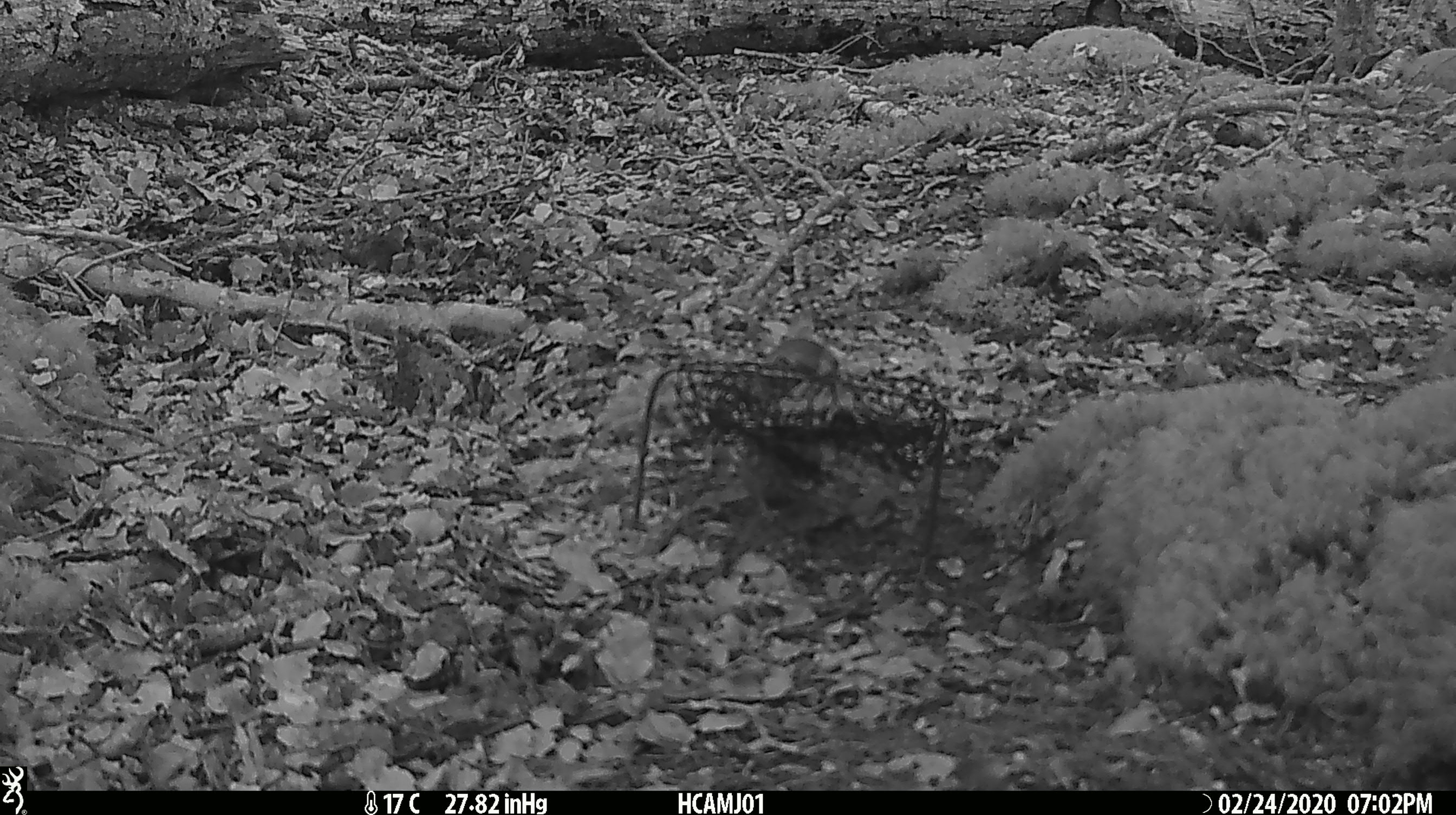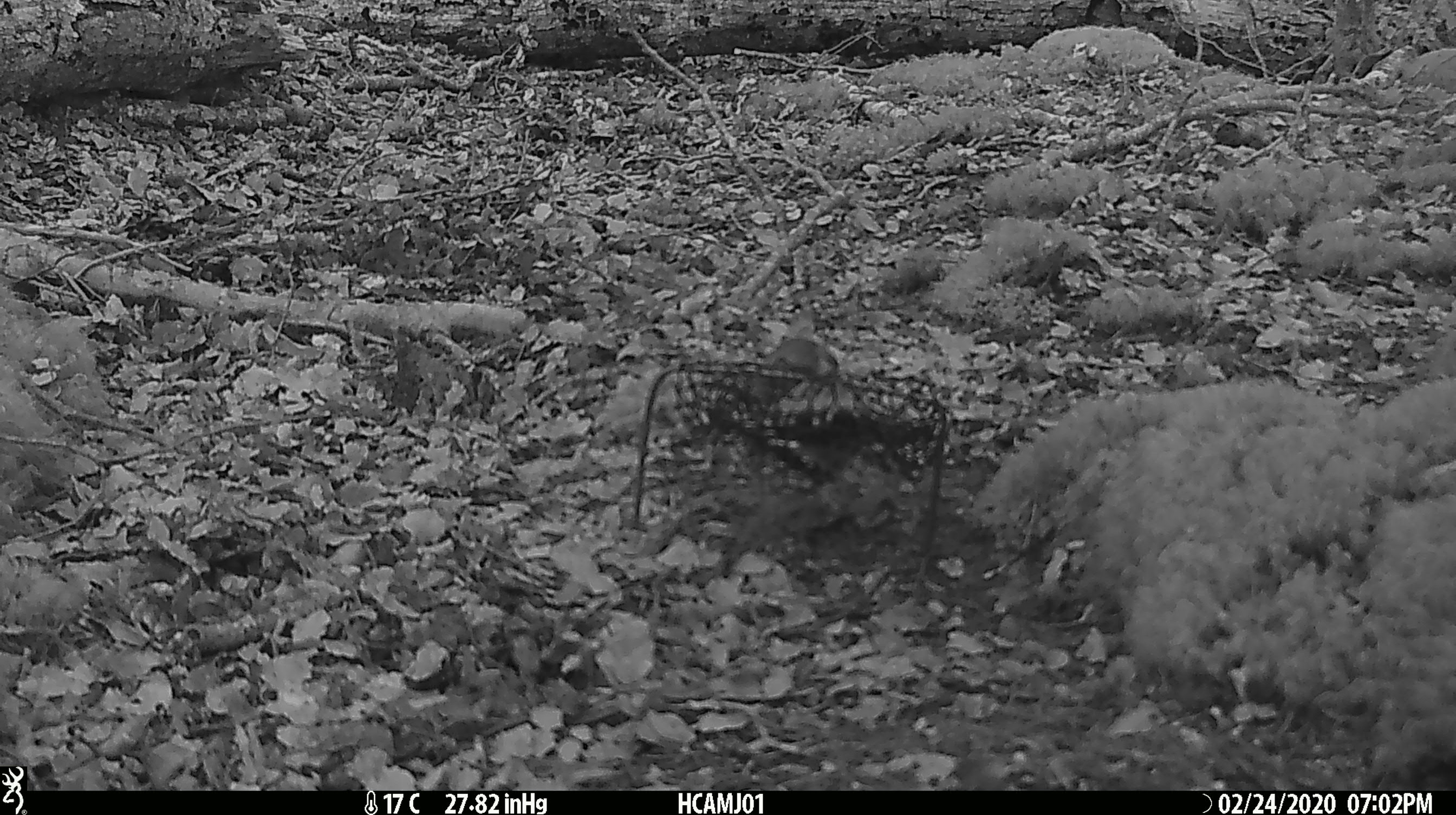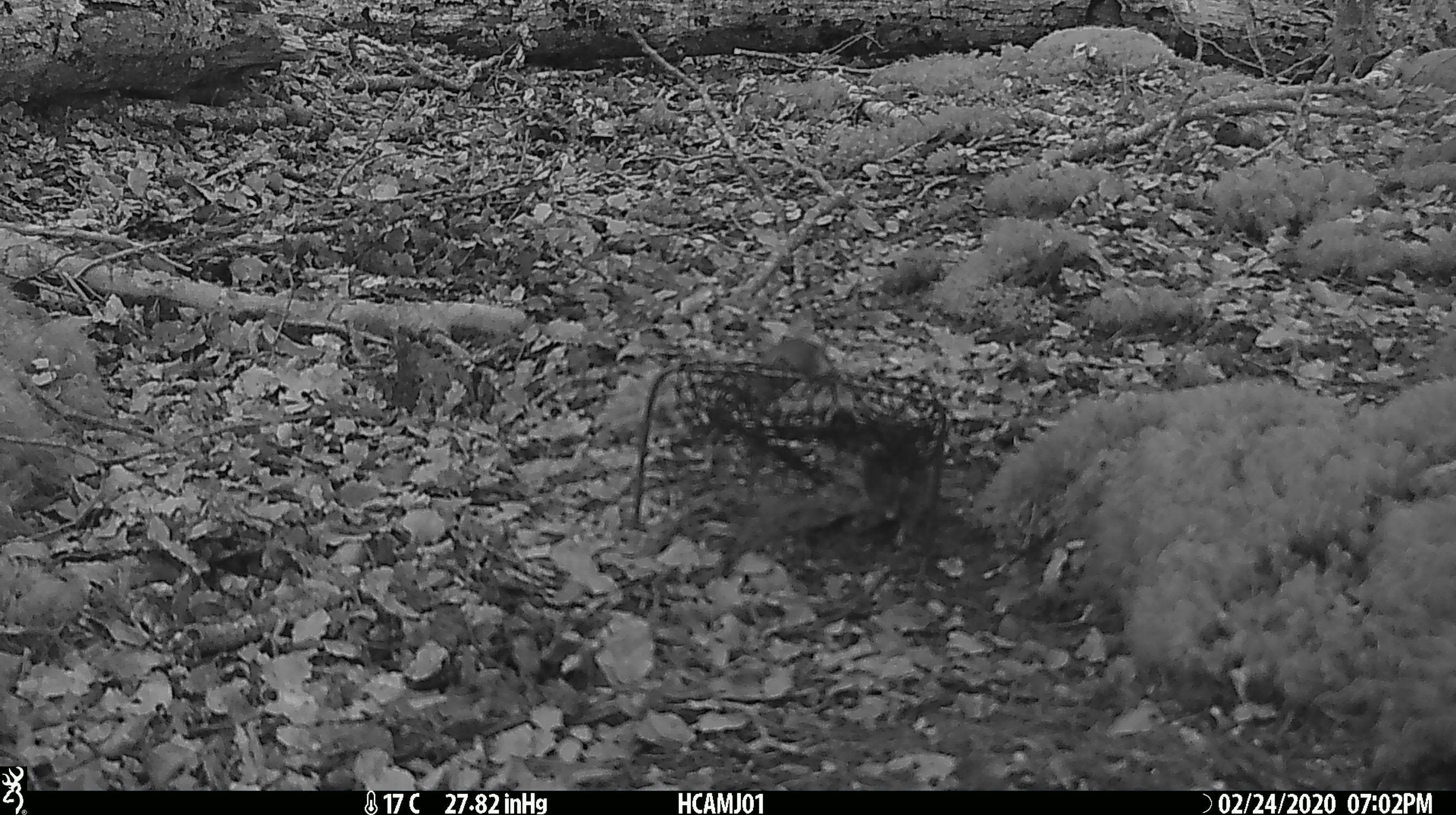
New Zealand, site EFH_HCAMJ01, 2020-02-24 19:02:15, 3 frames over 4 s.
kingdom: Animalia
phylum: Chordata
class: Mammalia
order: Rodentia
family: Muridae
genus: Mus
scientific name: Mus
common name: mouse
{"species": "mouse (Mus)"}